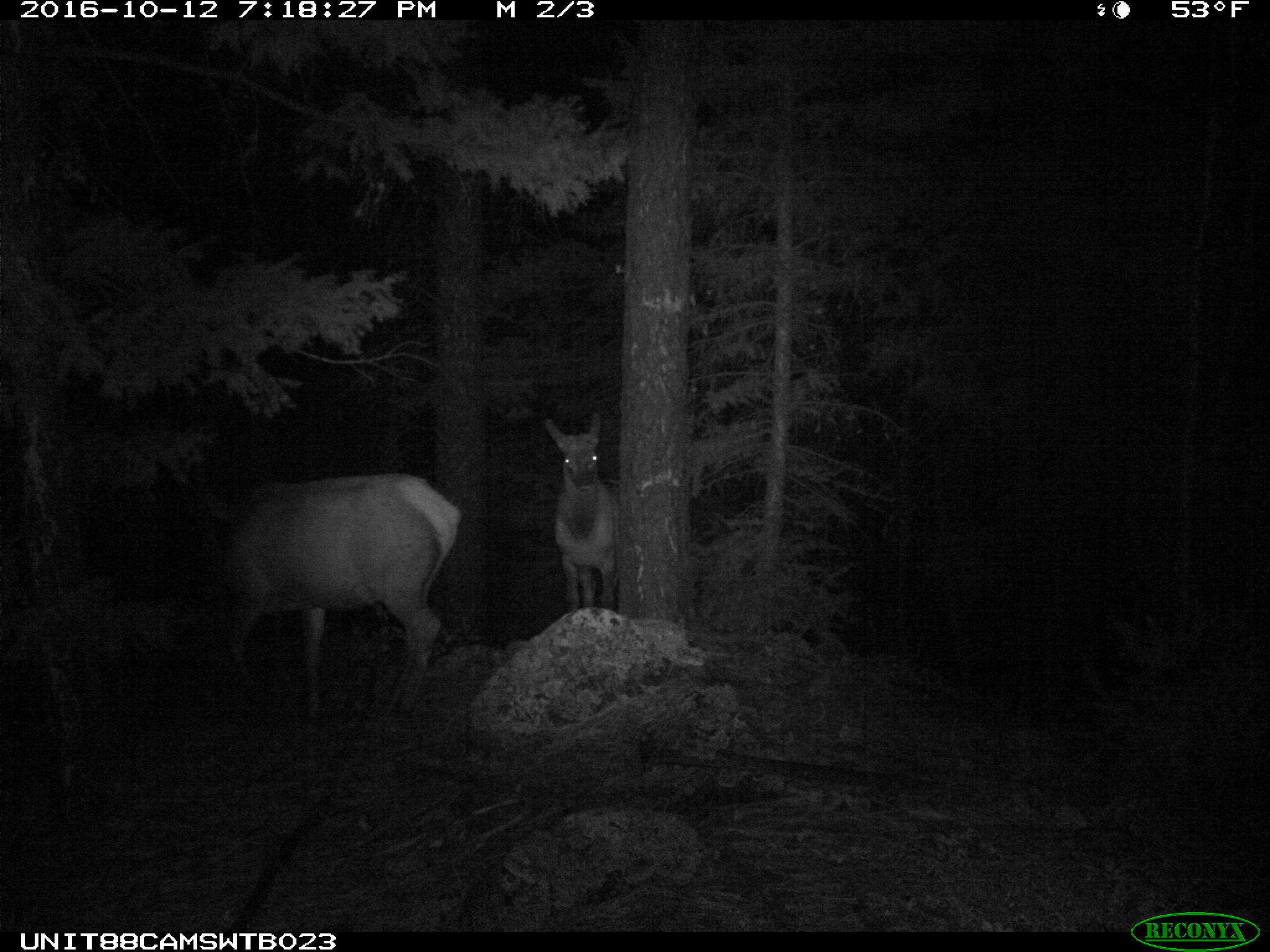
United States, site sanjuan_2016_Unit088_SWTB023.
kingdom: Animalia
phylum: Chordata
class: Mammalia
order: Artiodactyla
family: Cervidae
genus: Cervus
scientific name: Cervus elaphus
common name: red deer